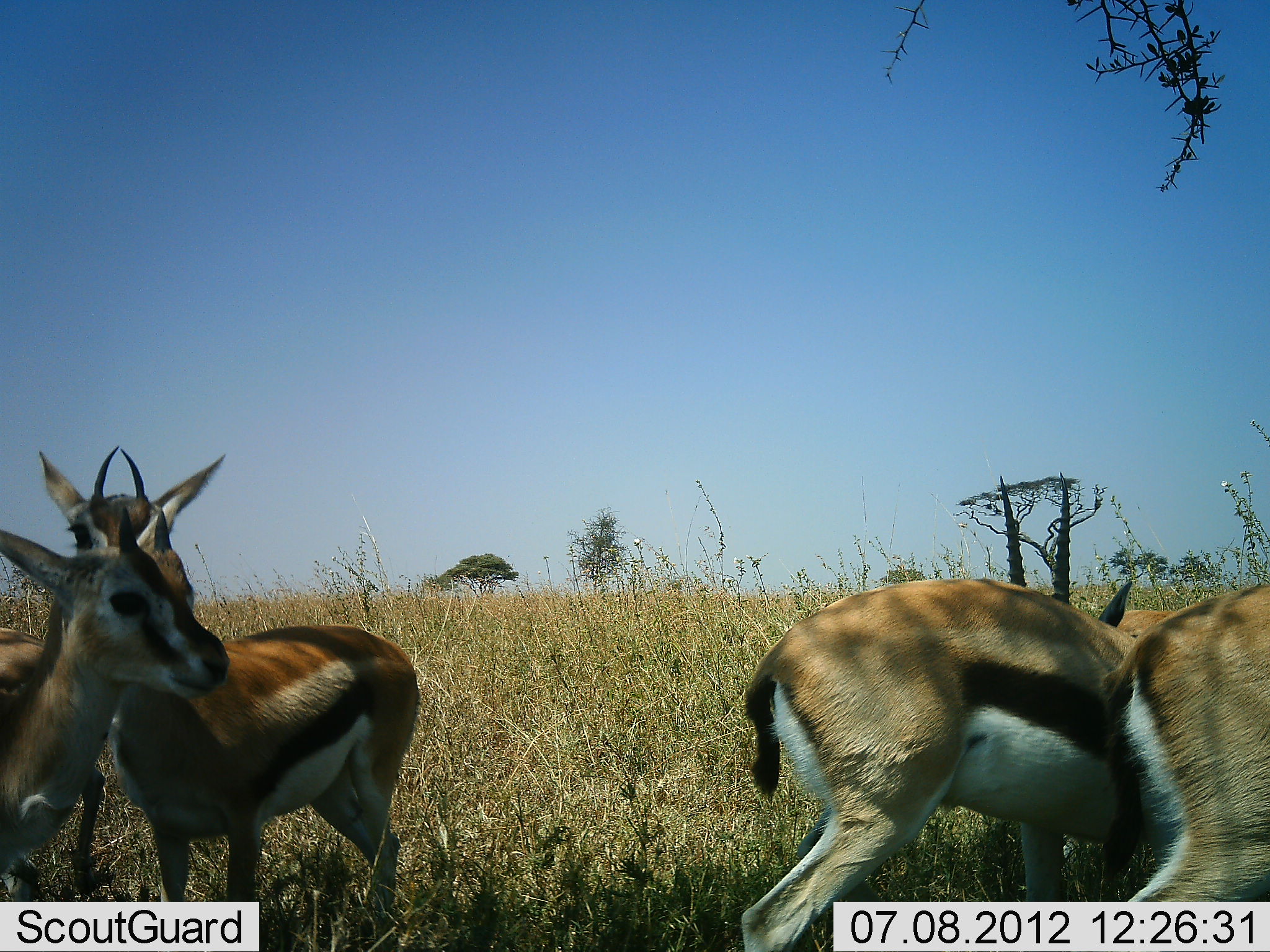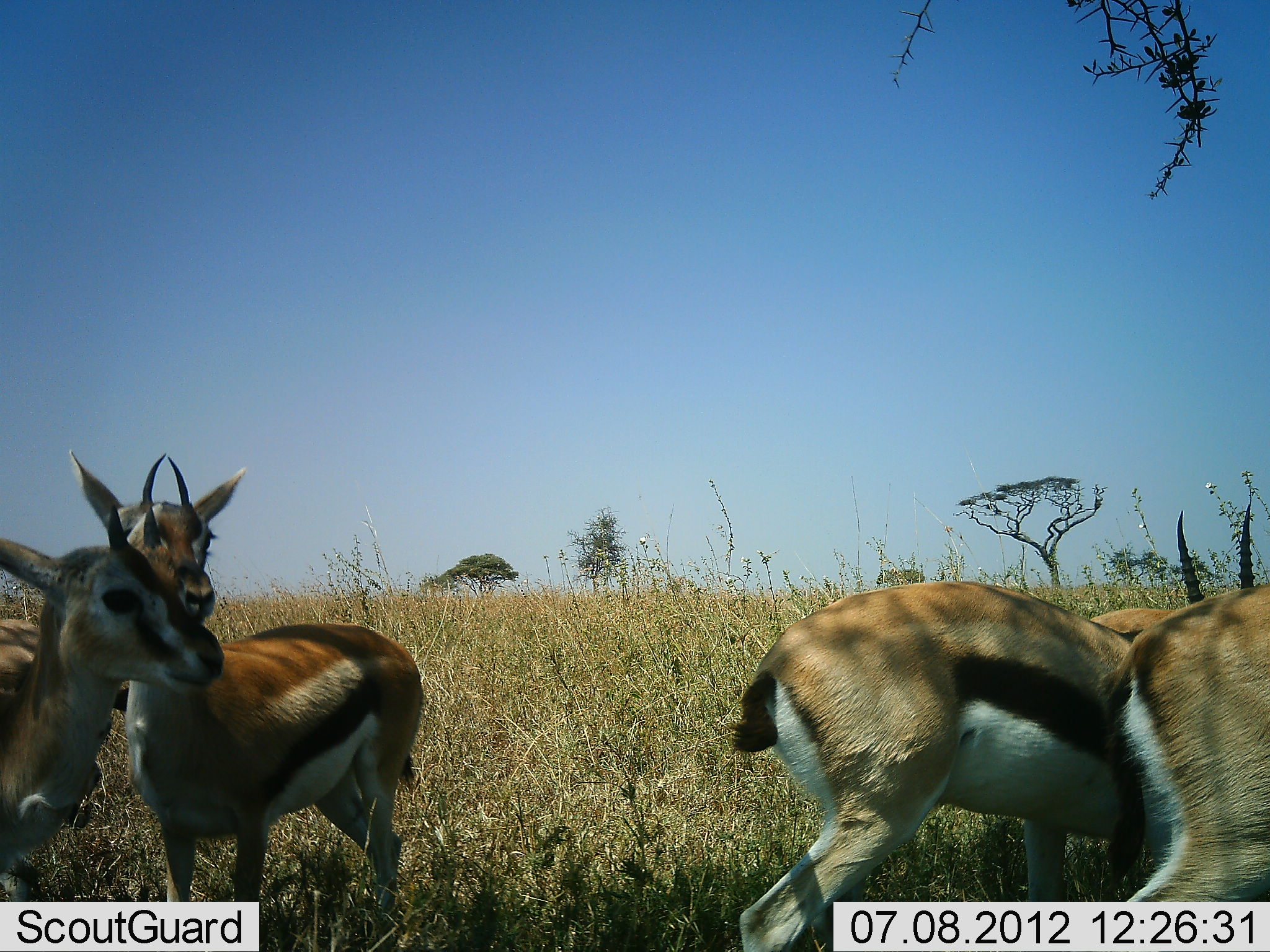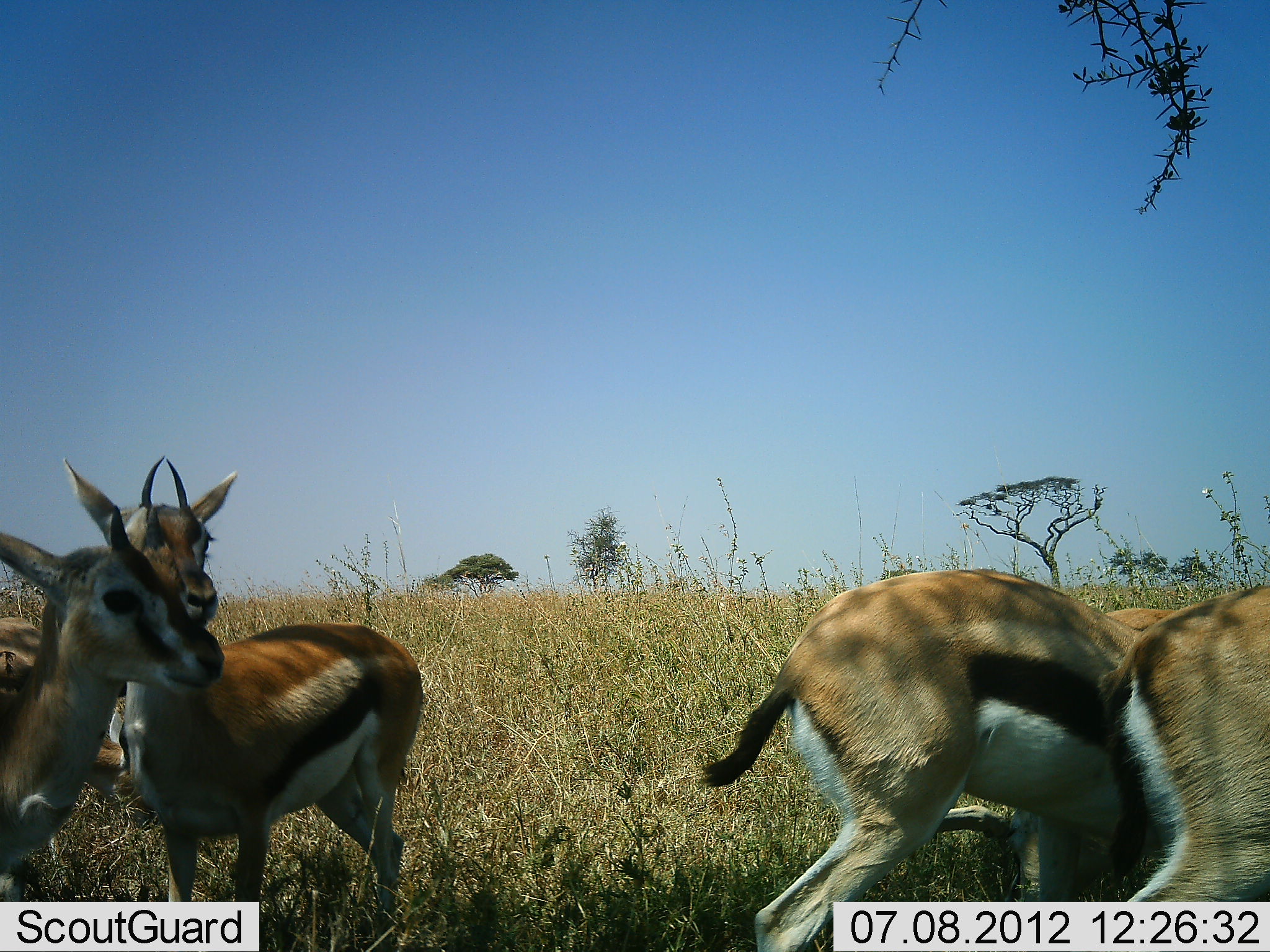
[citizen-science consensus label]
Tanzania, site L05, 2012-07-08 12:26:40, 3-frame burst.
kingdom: Animalia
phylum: Chordata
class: Mammalia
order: Artiodactyla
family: Bovidae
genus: Eudorcas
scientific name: Eudorcas thomsonii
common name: thomson's gazelle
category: gazellethomsons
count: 6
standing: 100%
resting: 10%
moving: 20%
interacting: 20%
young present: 0%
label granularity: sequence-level